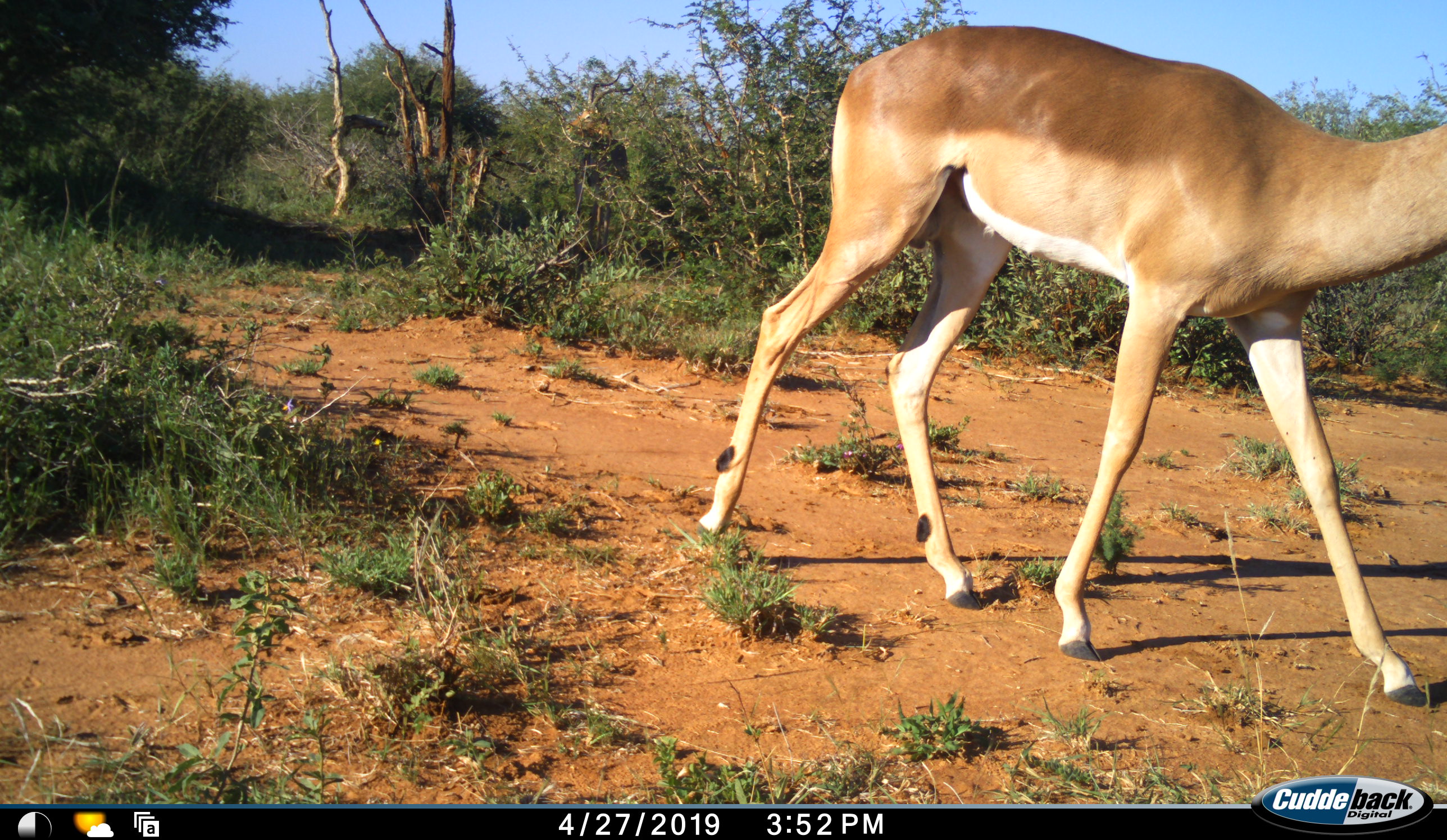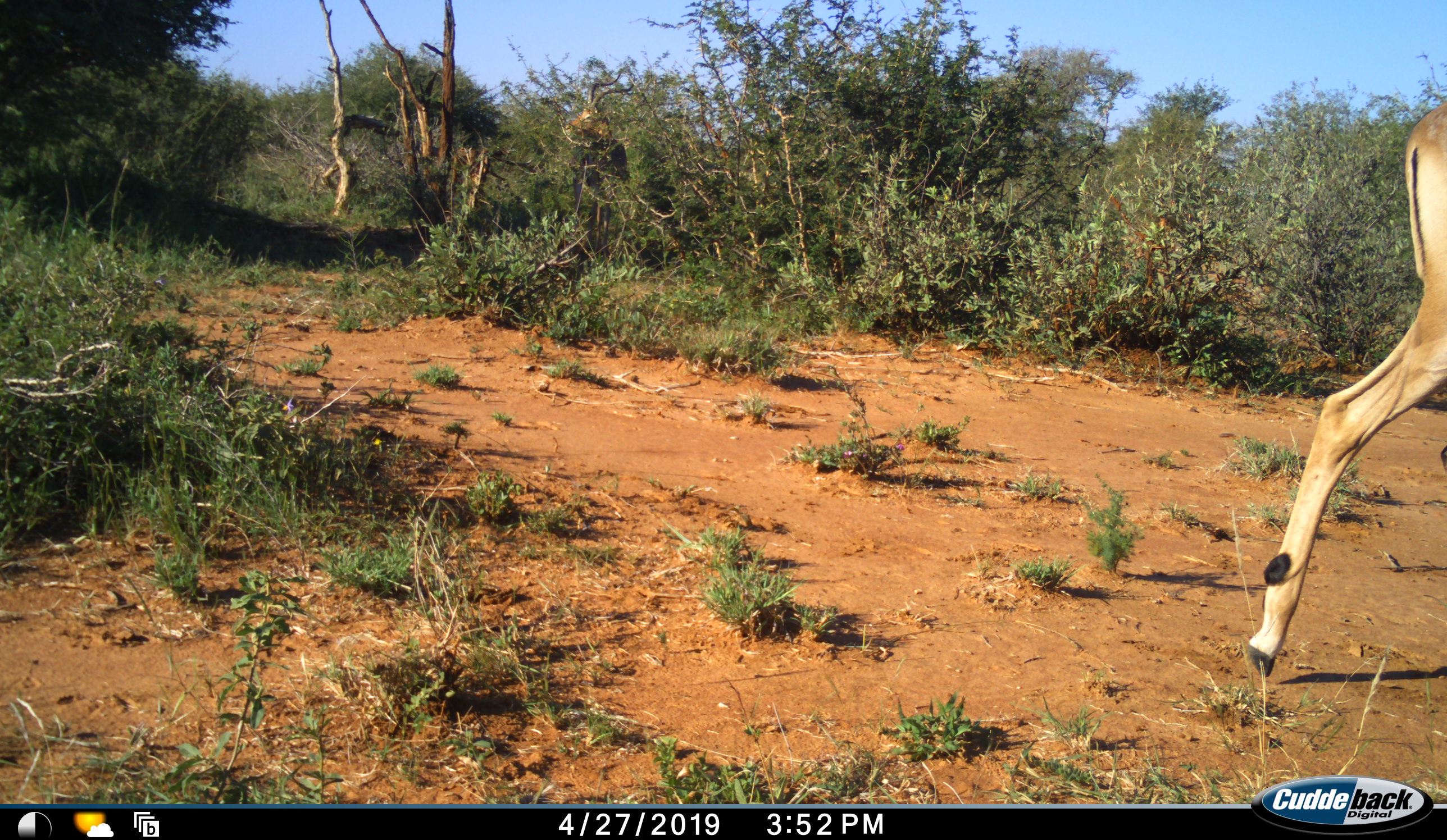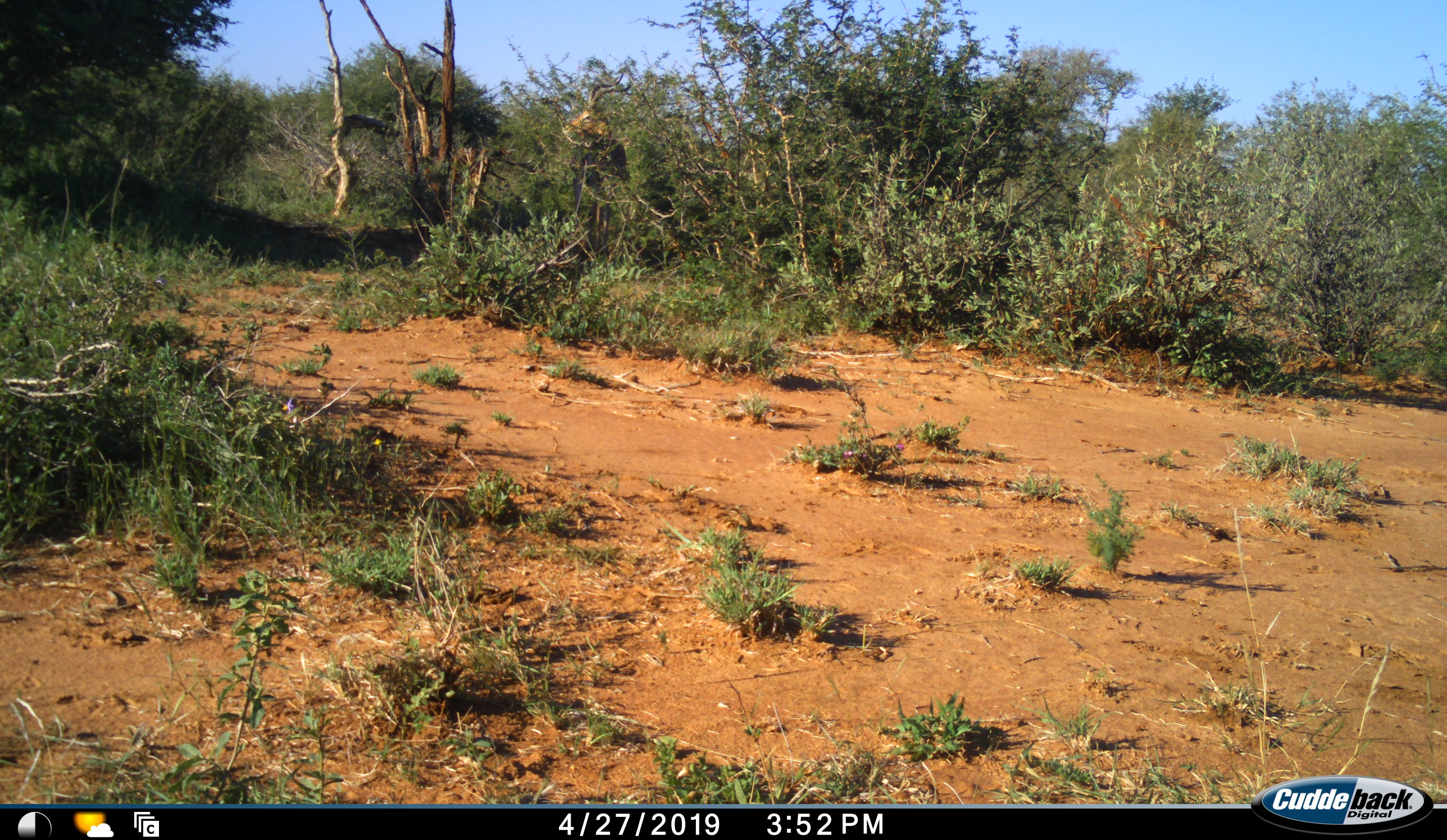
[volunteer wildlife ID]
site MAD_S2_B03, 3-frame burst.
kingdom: Animalia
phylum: Chordata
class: Mammalia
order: Artiodactyla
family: Bovidae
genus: Aepyceros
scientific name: Aepyceros melampus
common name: impala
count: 1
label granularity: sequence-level